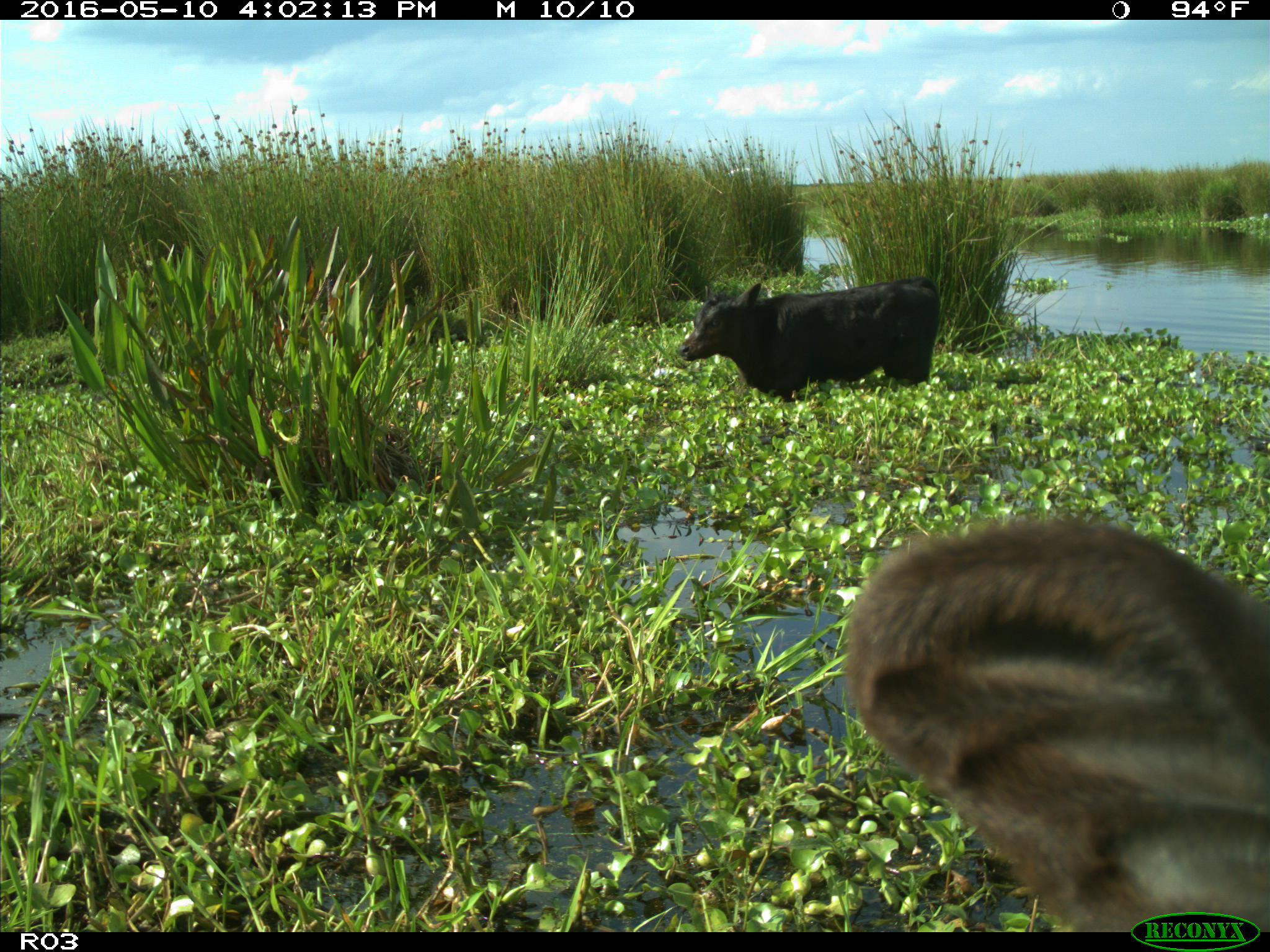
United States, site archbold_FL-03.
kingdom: Animalia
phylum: Chordata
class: Mammalia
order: Artiodactyla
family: Bovidae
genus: Bos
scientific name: Bos taurus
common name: domestic cow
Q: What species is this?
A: Bos taurus (domestic cow).